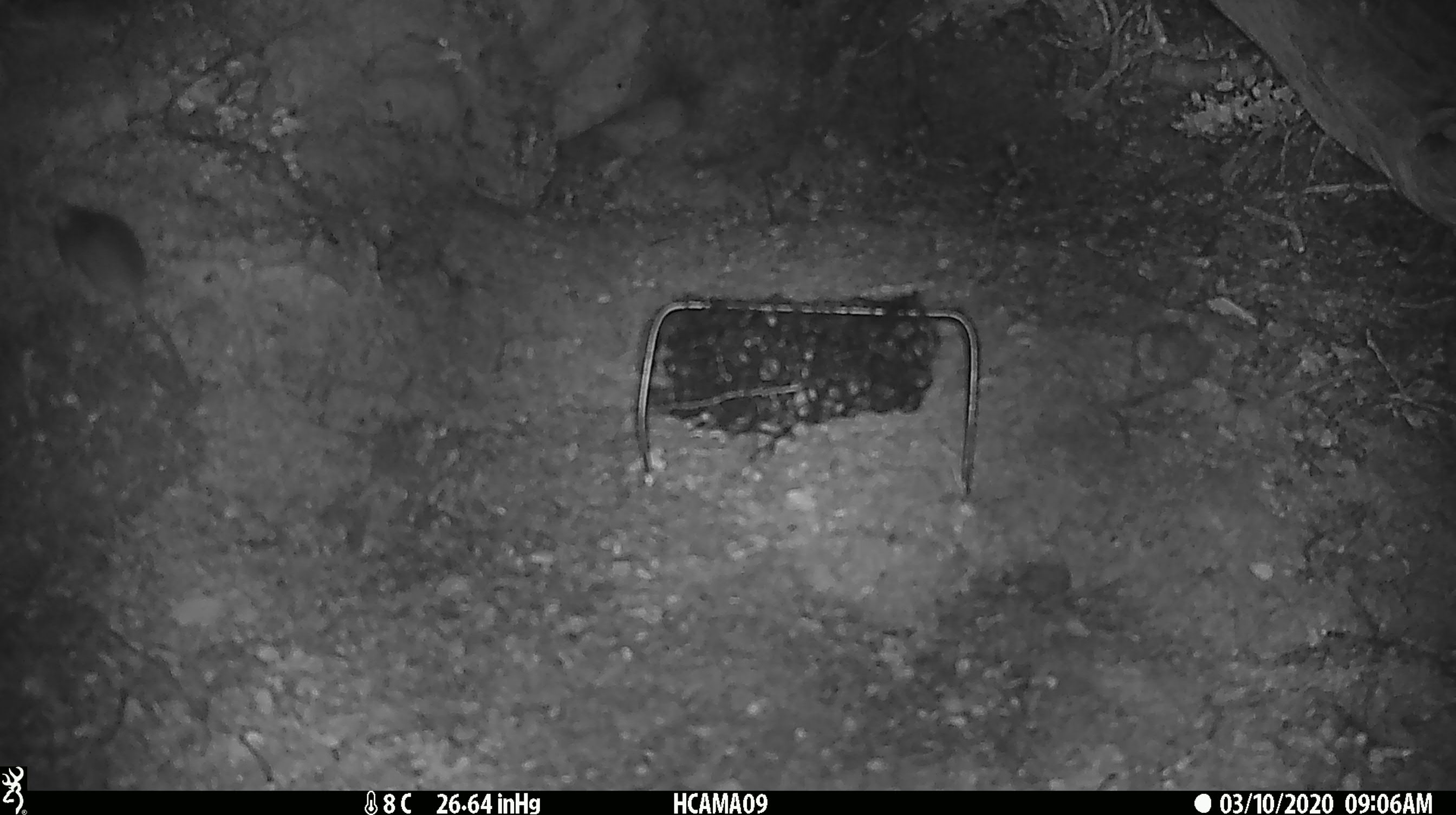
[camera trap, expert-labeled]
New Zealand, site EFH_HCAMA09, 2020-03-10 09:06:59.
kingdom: Animalia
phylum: Chordata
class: Mammalia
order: Rodentia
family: Muridae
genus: Mus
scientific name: Mus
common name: mouse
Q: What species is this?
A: Mouse (Mus).